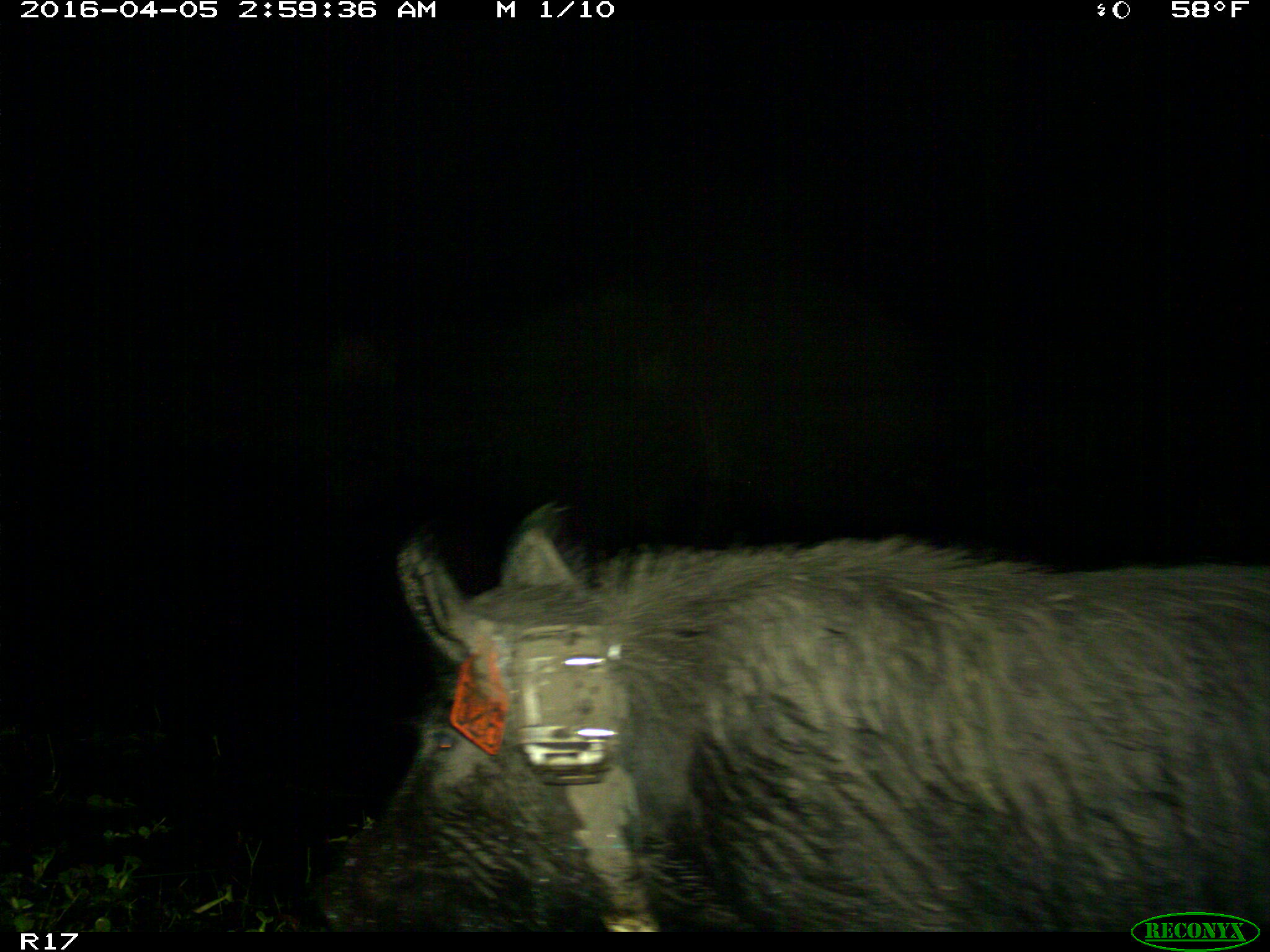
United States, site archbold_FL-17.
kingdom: Animalia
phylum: Chordata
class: Mammalia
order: Artiodactyla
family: Suidae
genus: Sus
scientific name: Sus scrofa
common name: wild boar